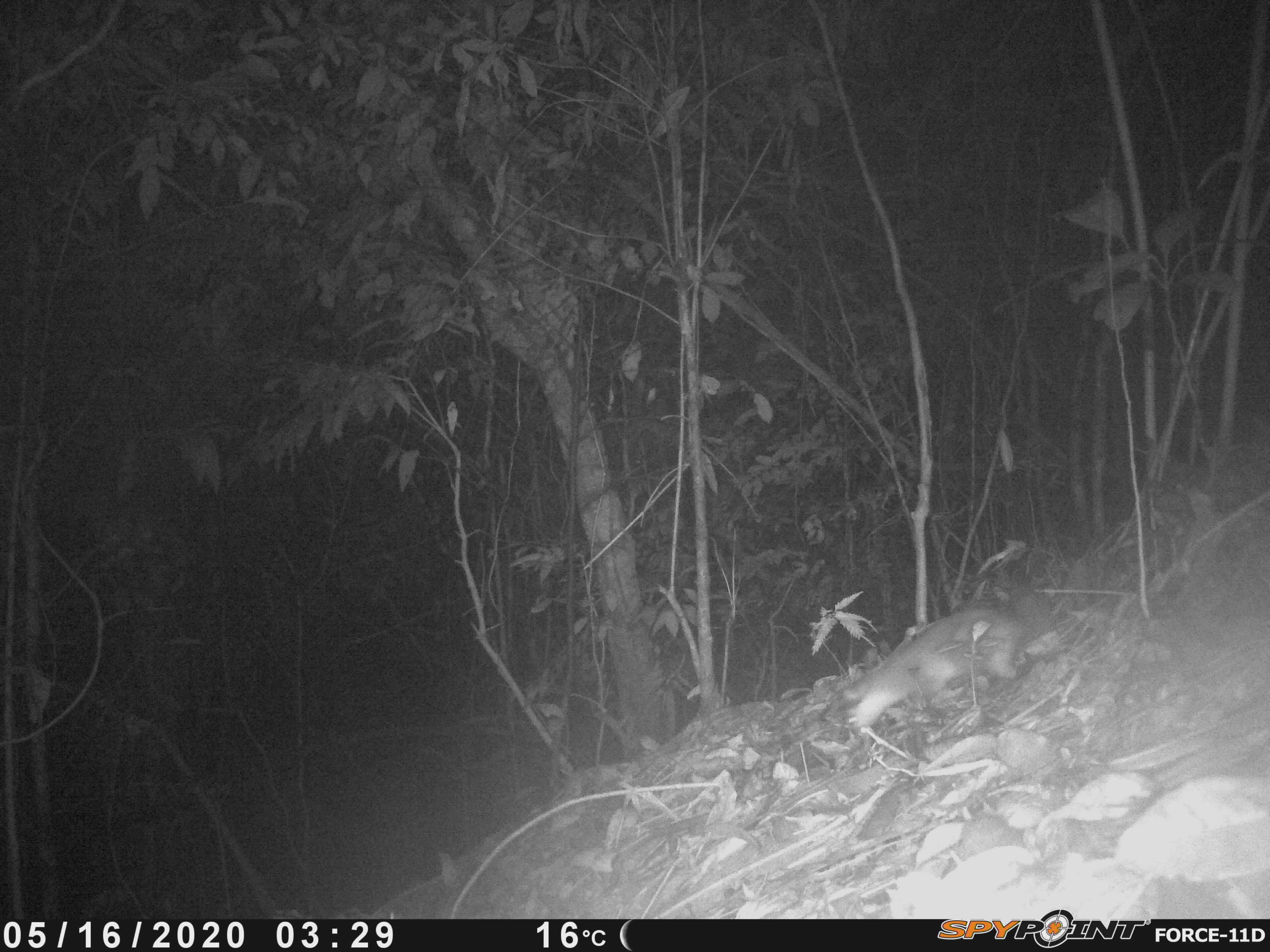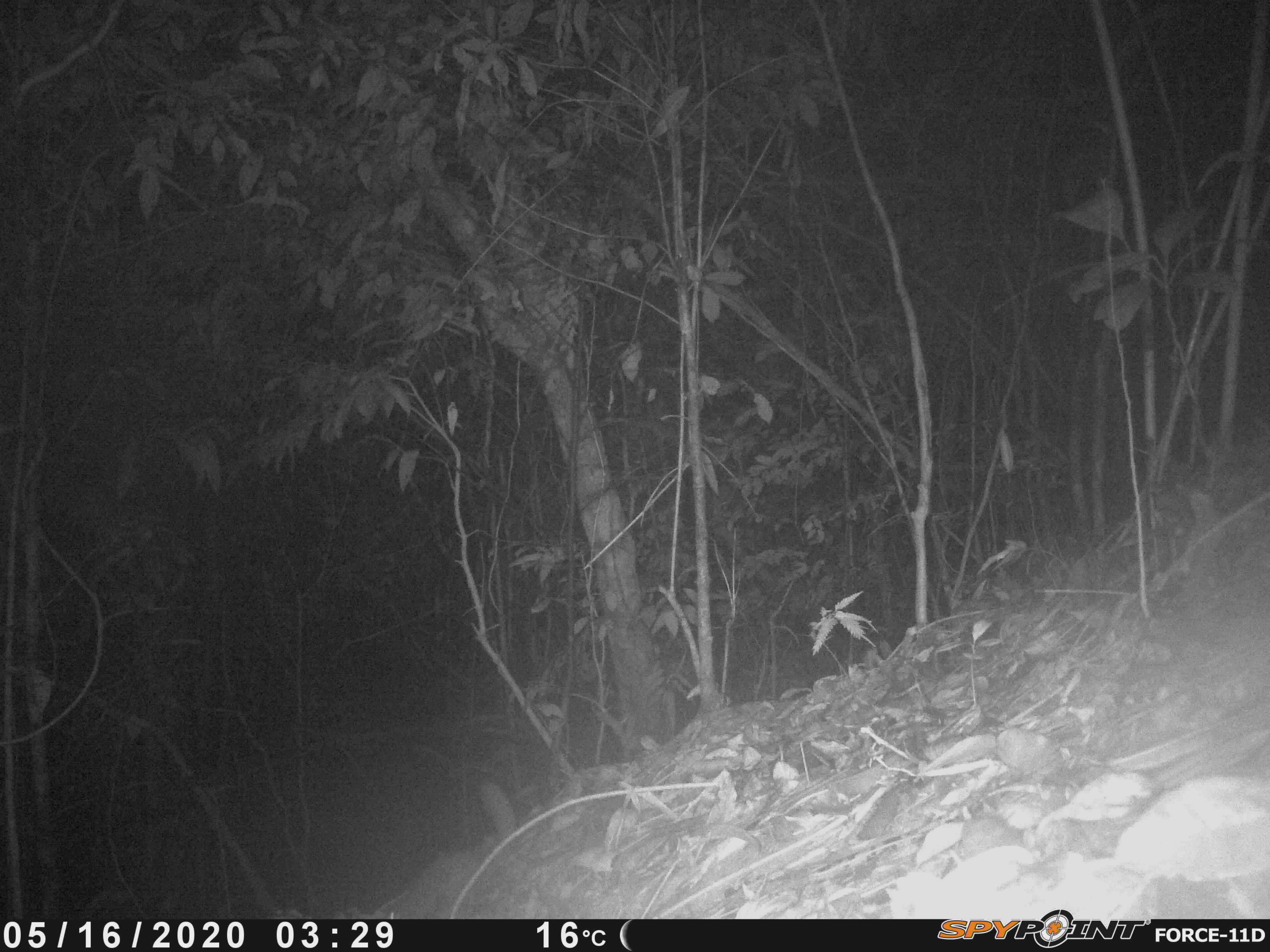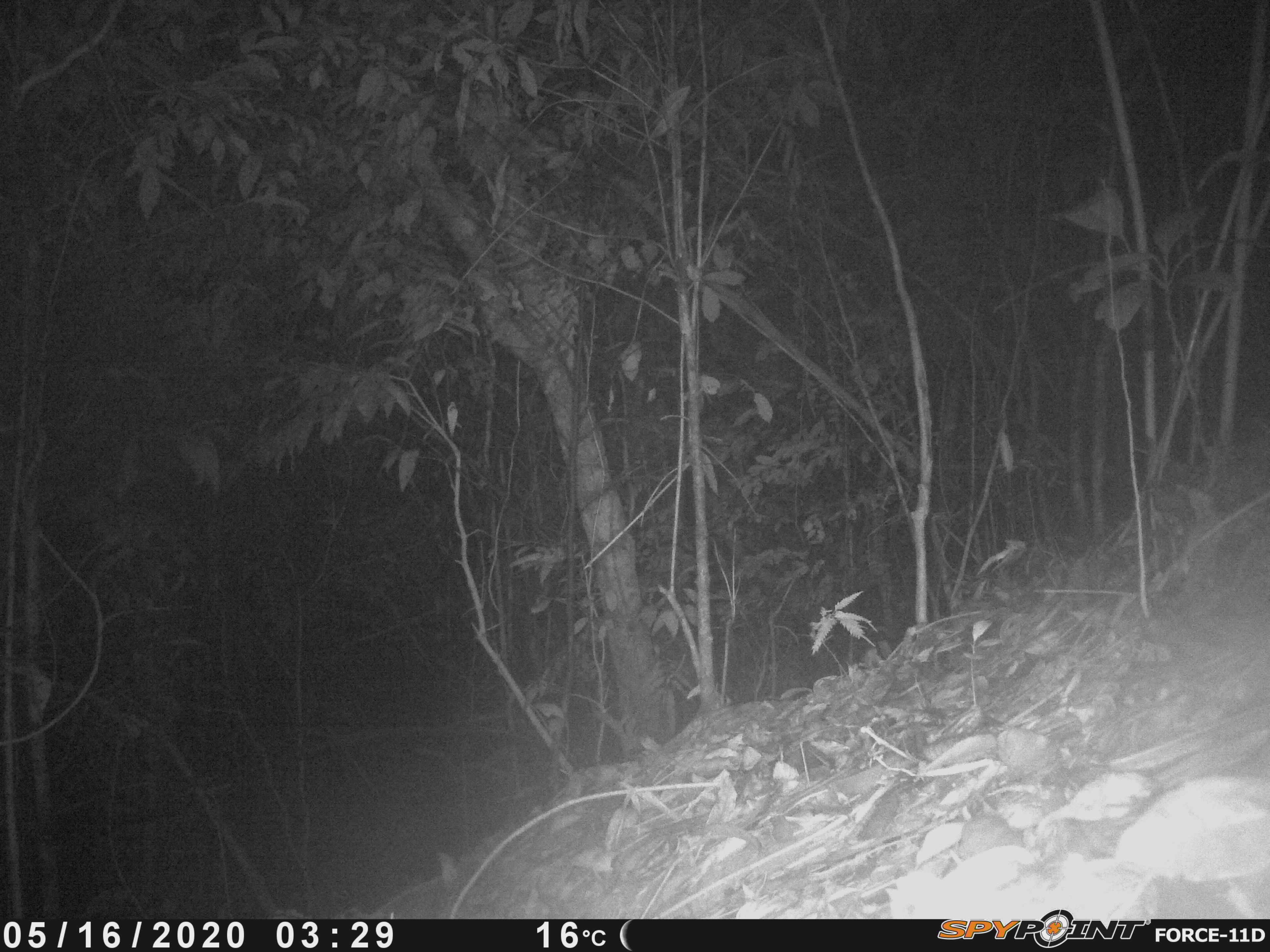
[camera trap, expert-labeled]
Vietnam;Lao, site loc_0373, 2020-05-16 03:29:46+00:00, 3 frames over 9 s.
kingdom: Animalia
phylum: Chordata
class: Mammalia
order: Carnivora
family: Mustelidae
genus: Melogale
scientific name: Melogale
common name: ferret badger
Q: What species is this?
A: Ferret badger (Melogale).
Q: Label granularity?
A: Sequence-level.